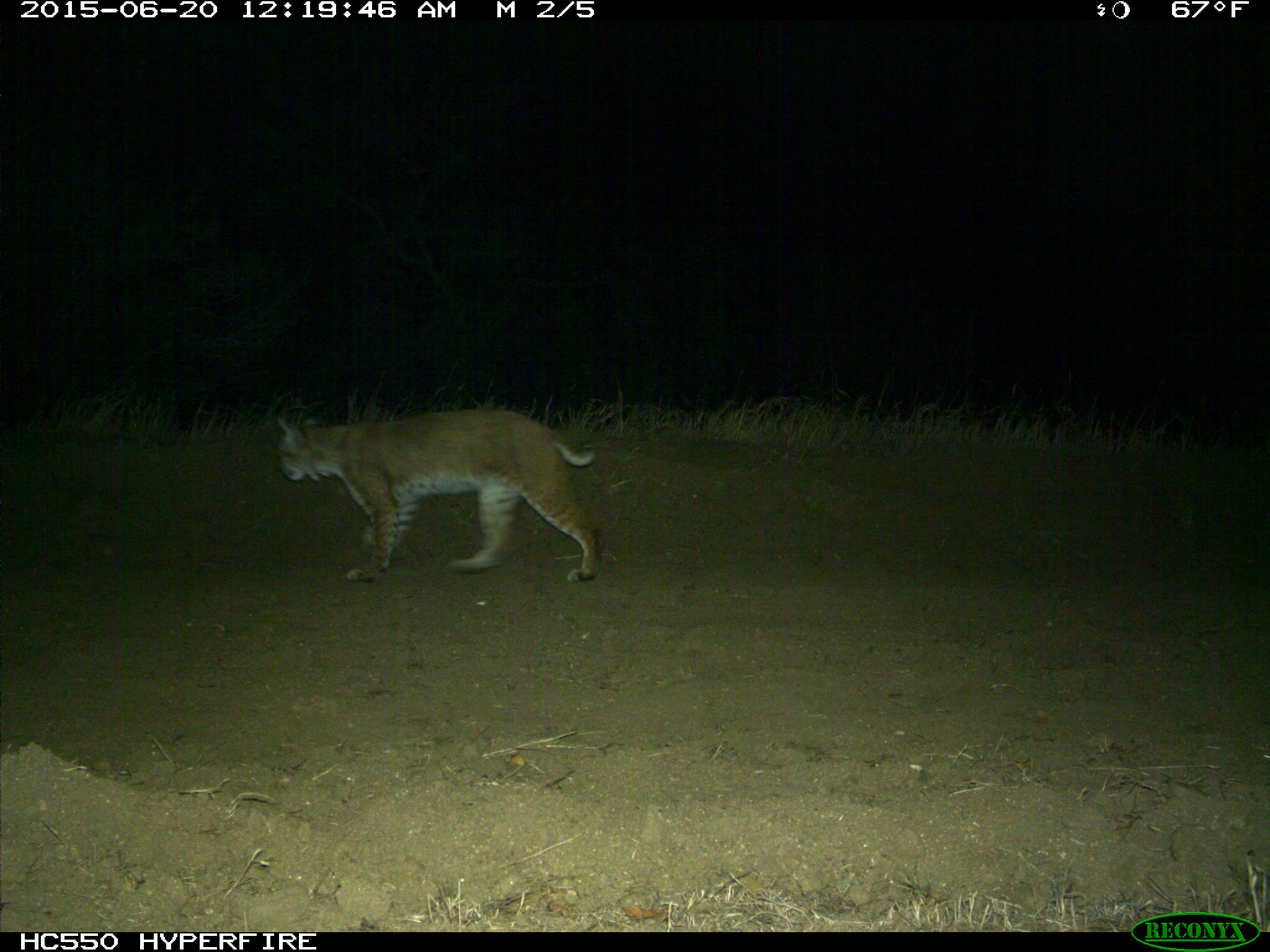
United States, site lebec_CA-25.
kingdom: Animalia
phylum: Chordata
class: Mammalia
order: Carnivora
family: Felidae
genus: Lynx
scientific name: Lynx rufus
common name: bobcat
Lynx rufus (bobcat).